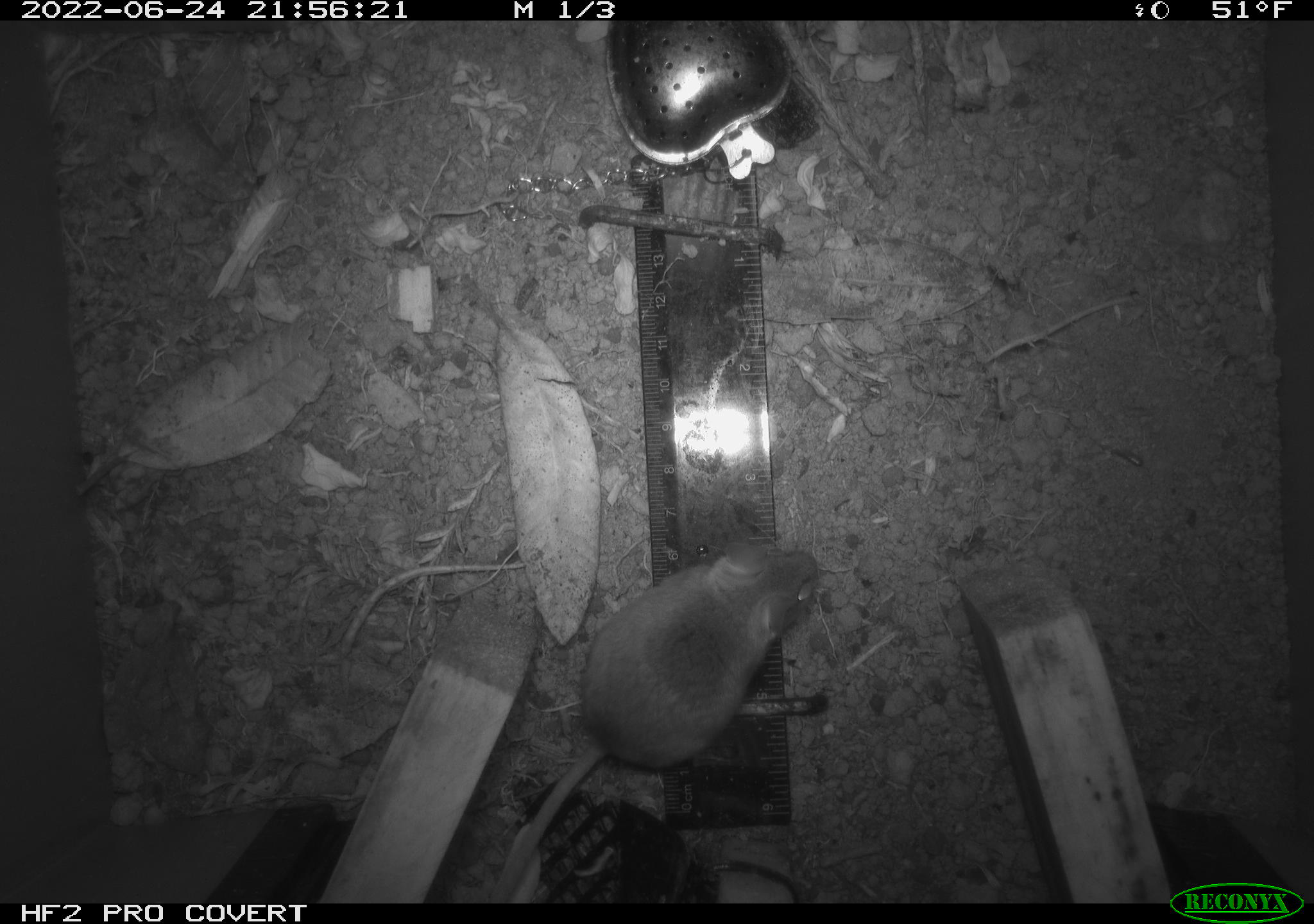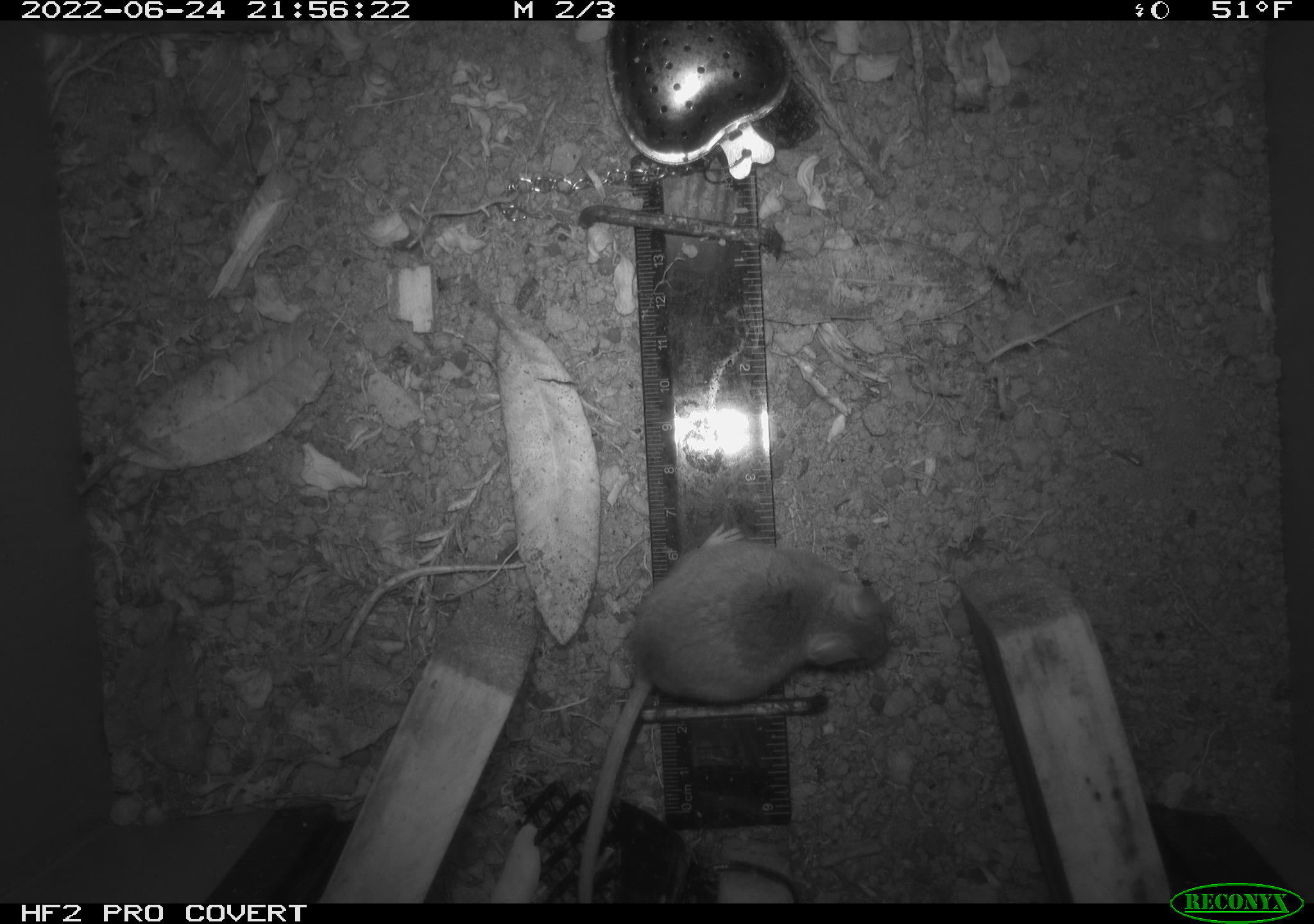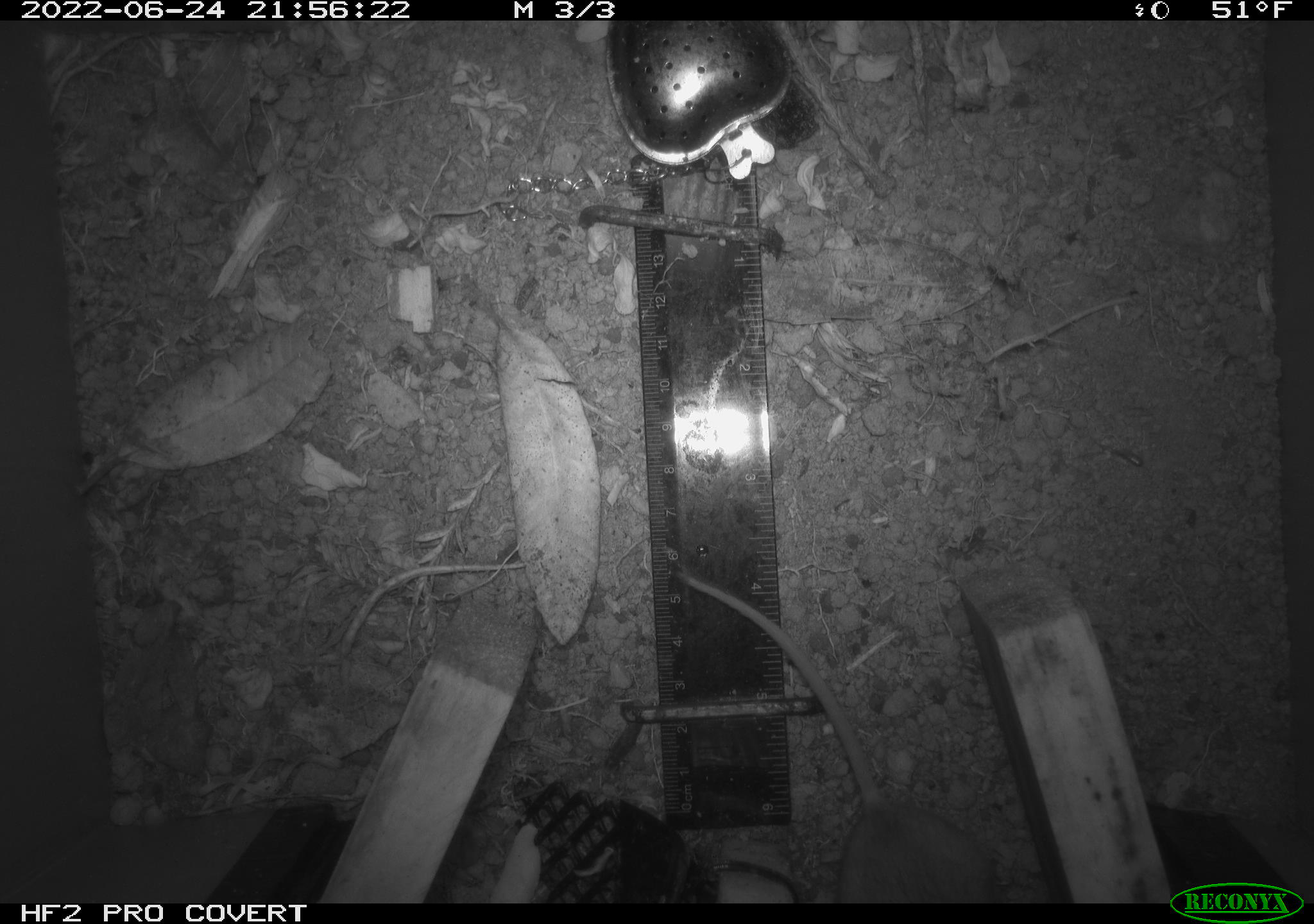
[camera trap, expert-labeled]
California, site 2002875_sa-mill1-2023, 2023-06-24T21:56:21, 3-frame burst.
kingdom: Animalia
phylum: Chordata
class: Mammalia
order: Rodentia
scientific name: Rodentia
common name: mouse species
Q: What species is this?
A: Mouse species (Rodentia).